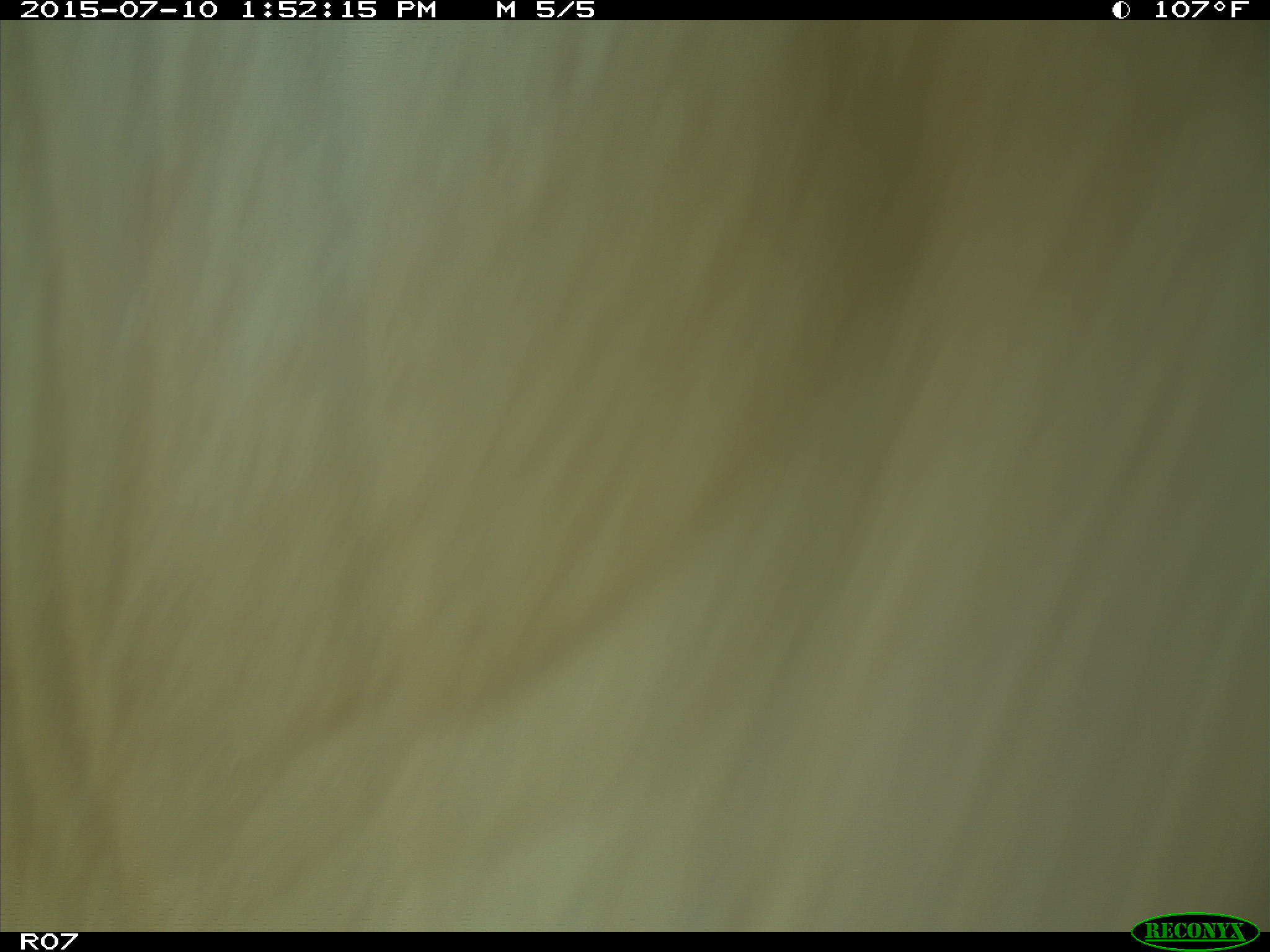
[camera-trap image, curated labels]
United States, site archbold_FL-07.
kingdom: Animalia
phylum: Chordata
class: Mammalia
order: Artiodactyla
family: Bovidae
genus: Bos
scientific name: Bos taurus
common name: domestic cow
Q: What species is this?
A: Bos taurus (domestic cow).